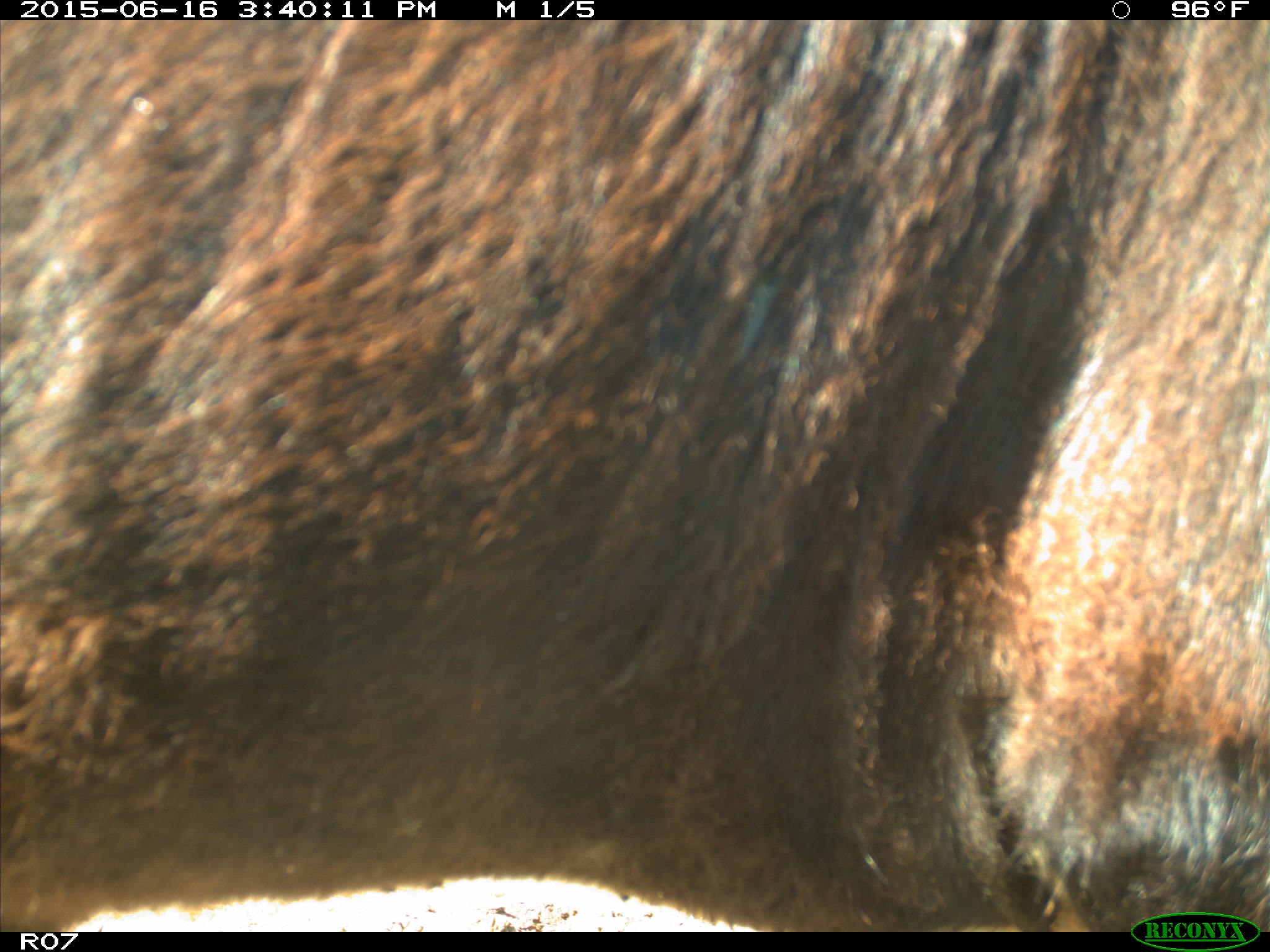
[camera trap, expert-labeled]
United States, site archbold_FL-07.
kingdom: Animalia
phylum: Chordata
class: Mammalia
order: Artiodactyla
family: Bovidae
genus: Bos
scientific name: Bos taurus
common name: domestic cow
Bos taurus (domestic cow).